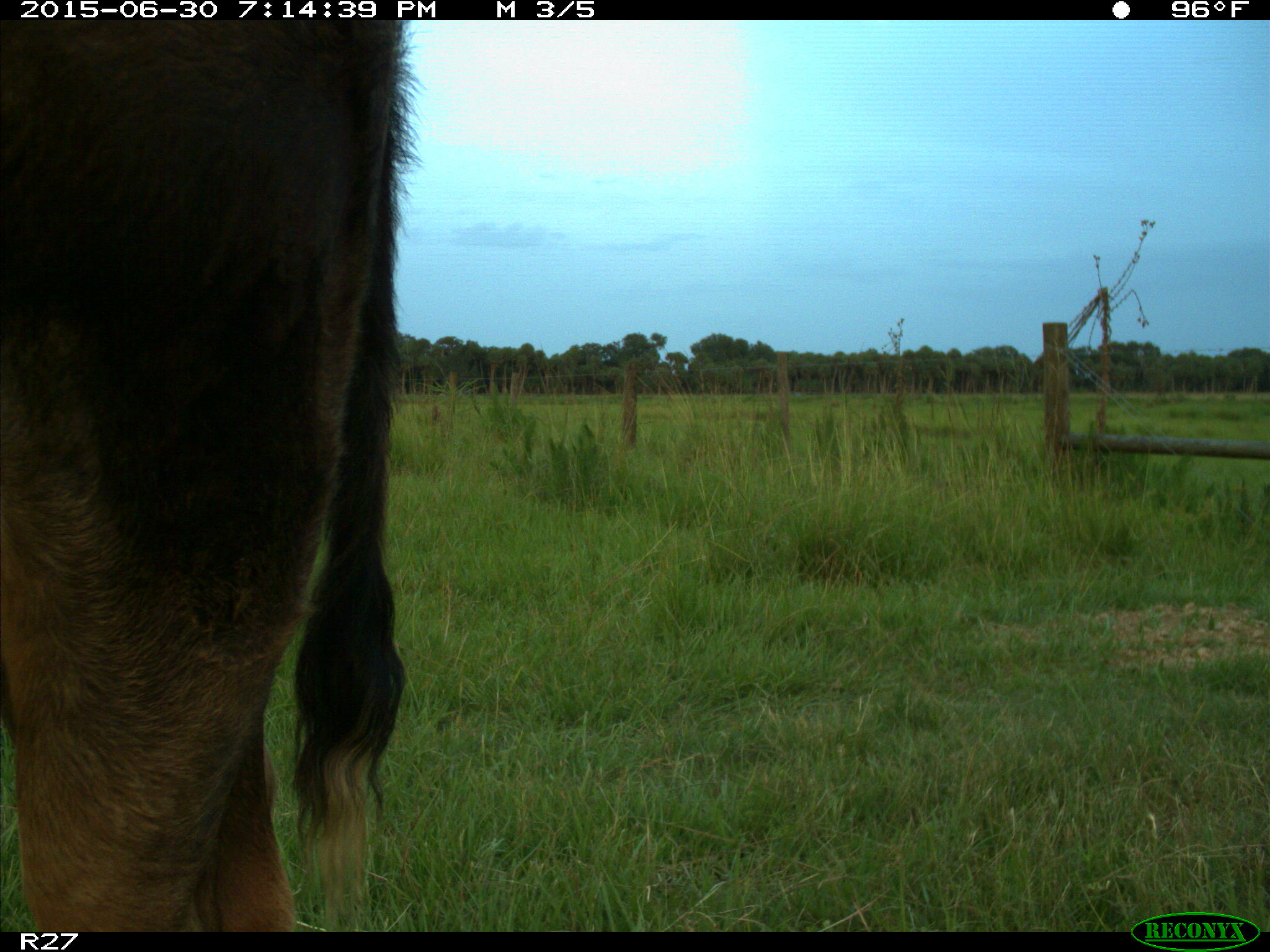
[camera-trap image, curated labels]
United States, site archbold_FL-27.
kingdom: Animalia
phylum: Chordata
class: Mammalia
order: Artiodactyla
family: Bovidae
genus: Bos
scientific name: Bos taurus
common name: domestic cow